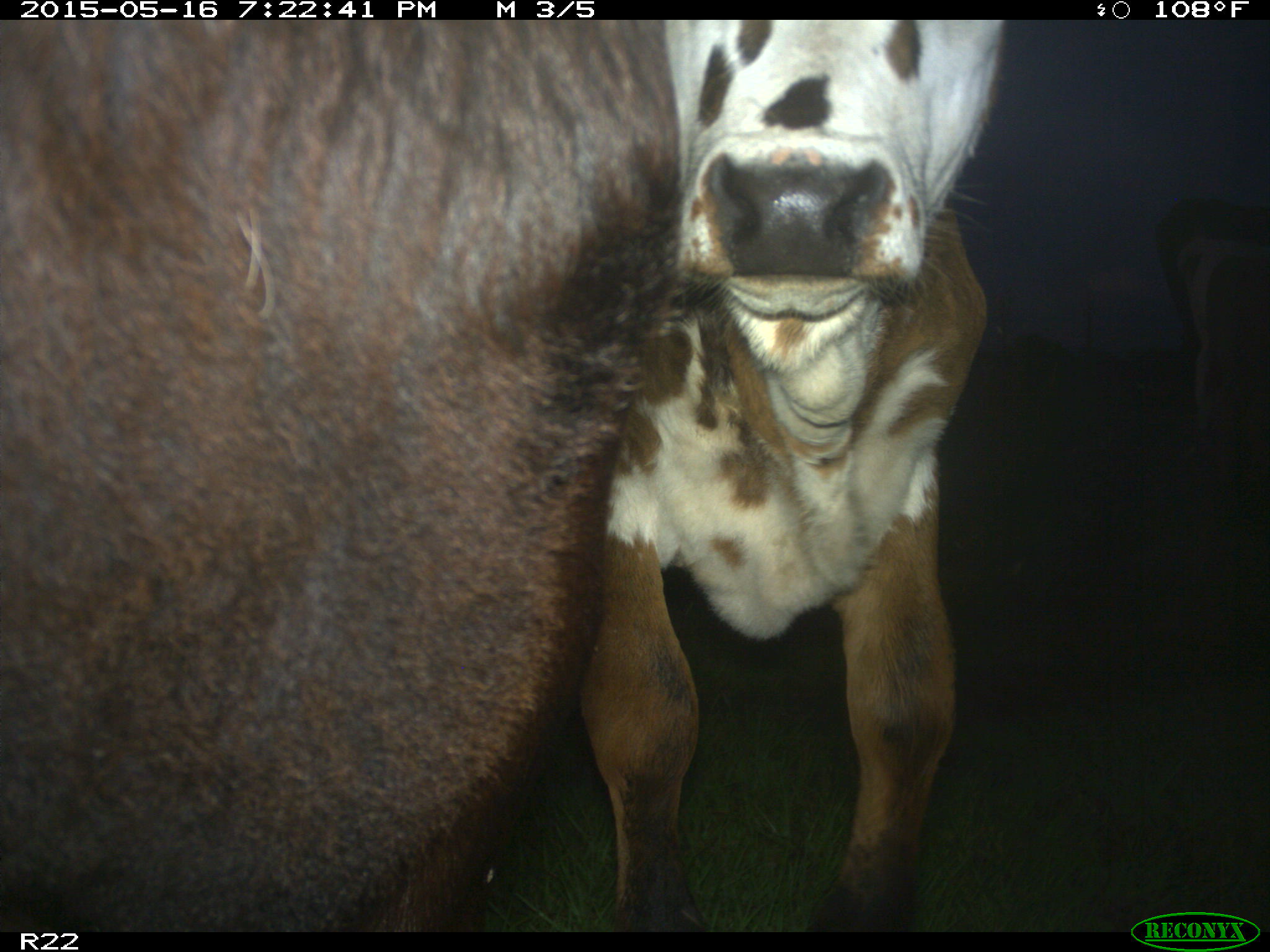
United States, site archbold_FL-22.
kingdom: Animalia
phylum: Chordata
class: Mammalia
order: Artiodactyla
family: Bovidae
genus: Bos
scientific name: Bos taurus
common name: domestic cow